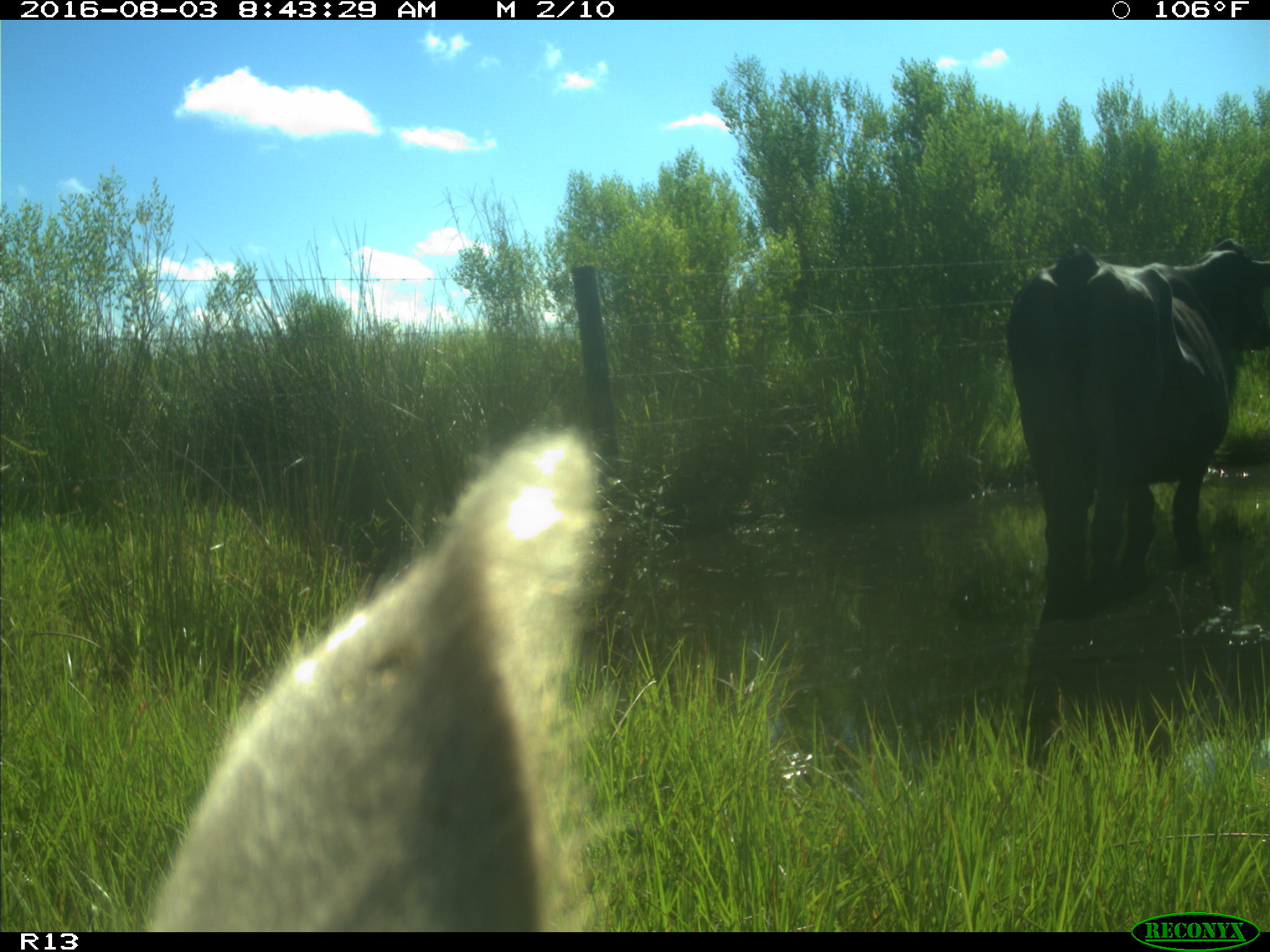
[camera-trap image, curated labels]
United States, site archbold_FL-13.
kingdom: Animalia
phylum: Chordata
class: Mammalia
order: Artiodactyla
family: Bovidae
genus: Bos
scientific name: Bos taurus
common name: domestic cow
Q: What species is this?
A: Bos taurus (domestic cow).